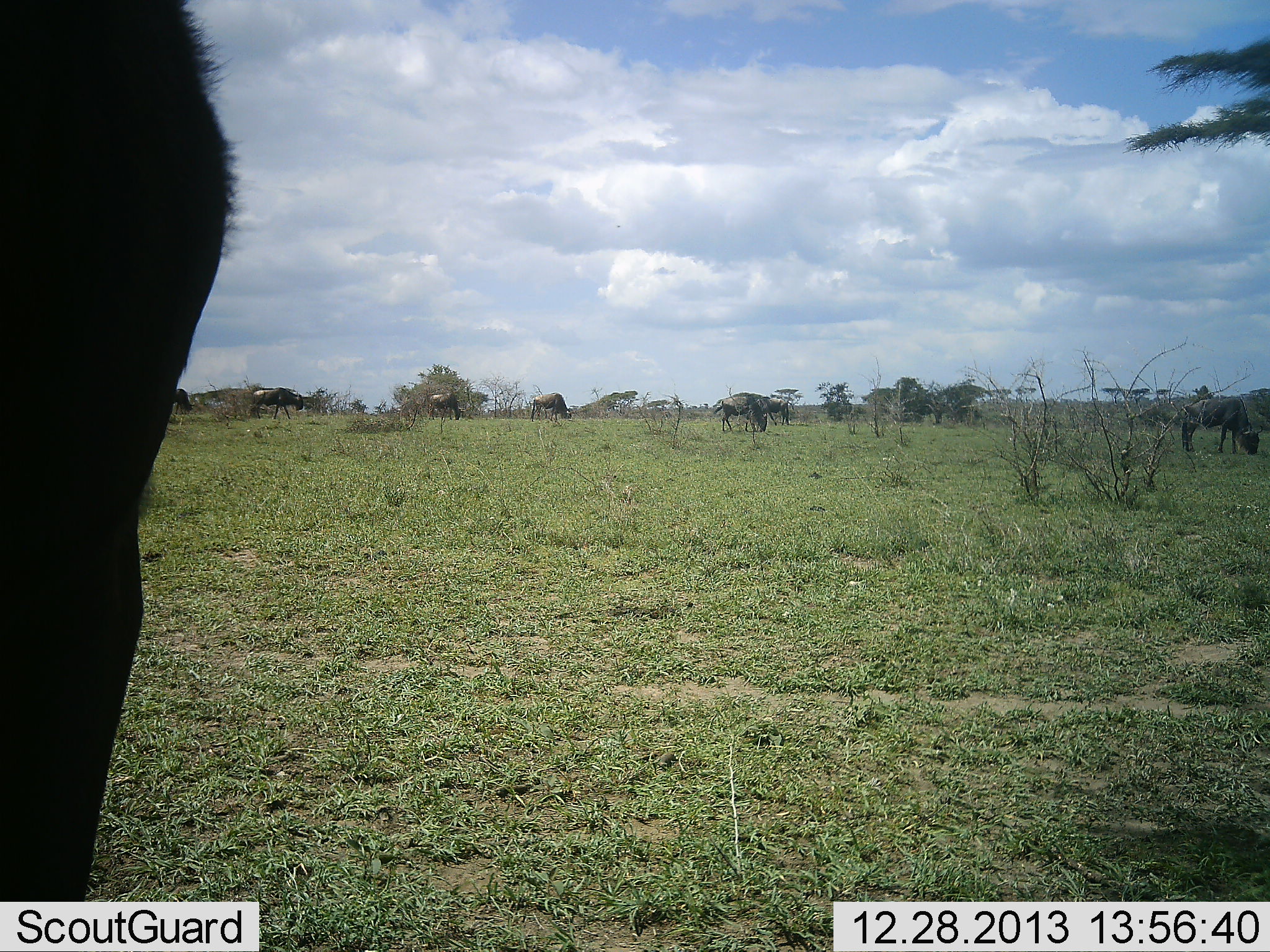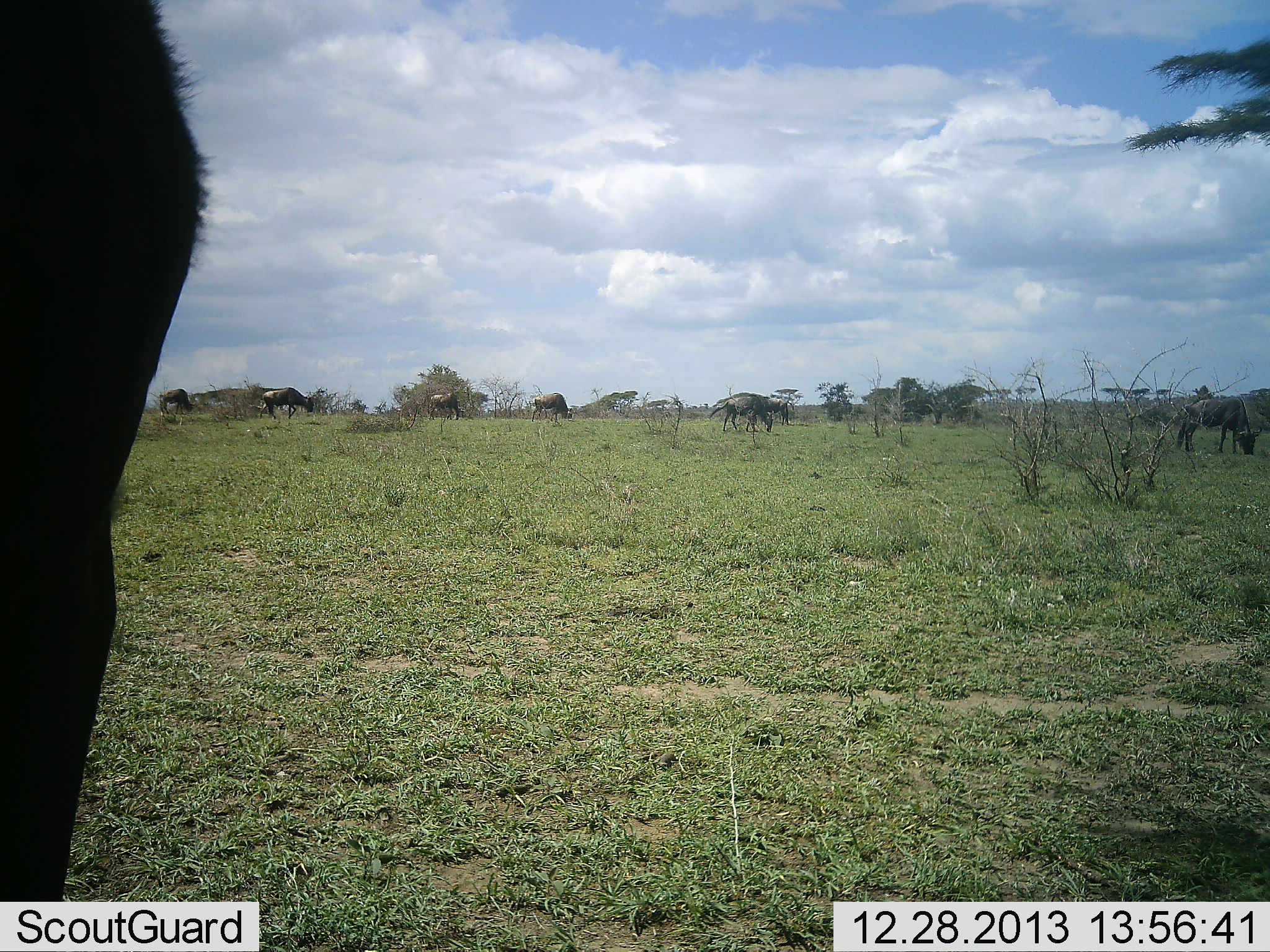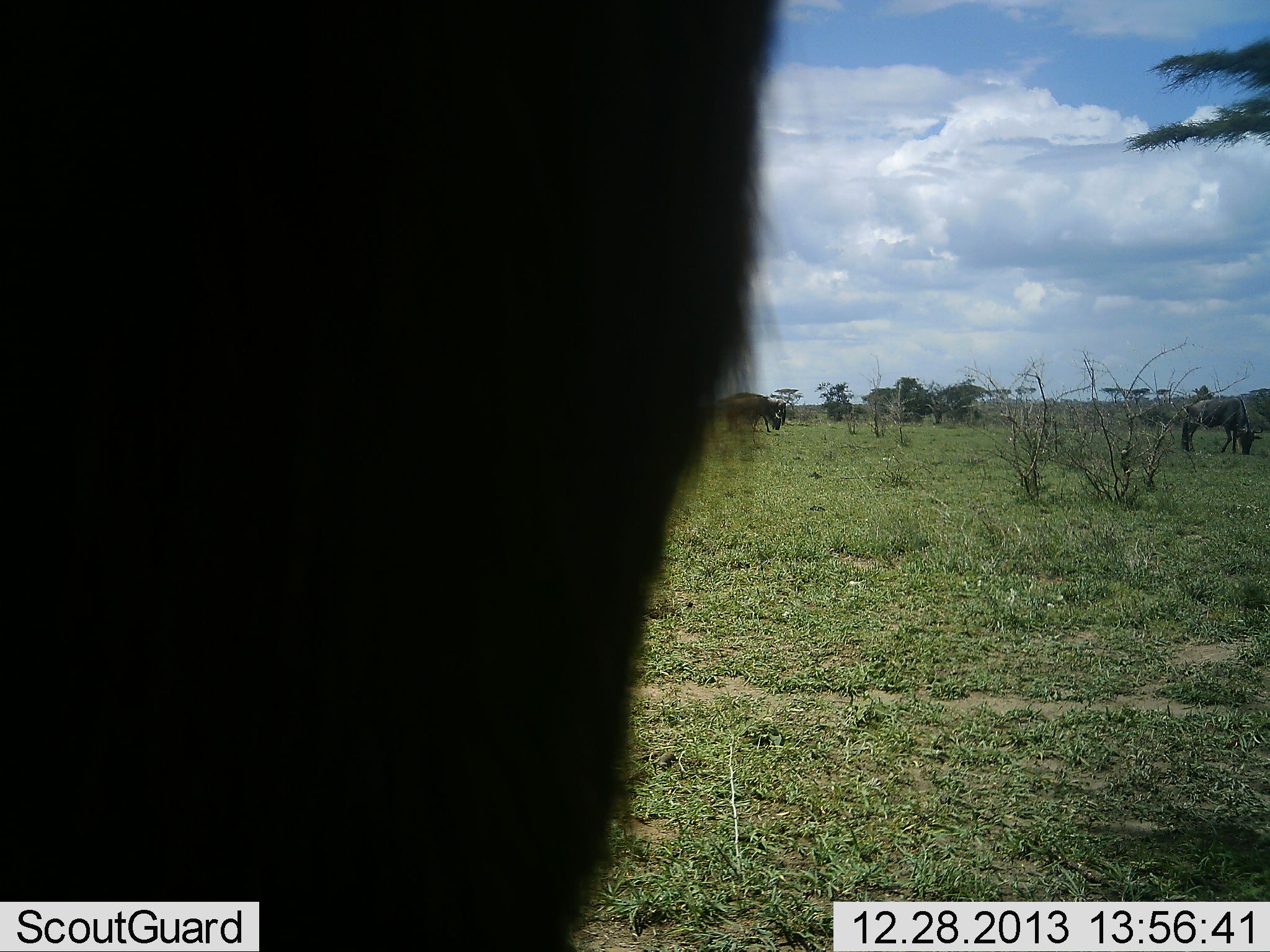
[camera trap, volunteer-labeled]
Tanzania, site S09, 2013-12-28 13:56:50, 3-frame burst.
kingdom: Animalia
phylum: Chordata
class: Mammalia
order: Artiodactyla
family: Bovidae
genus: Connochaetes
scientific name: Connochaetes taurinus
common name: blue wildebeest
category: wildebeest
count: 7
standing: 33%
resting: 0%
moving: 40%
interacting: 5%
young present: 0%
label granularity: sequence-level